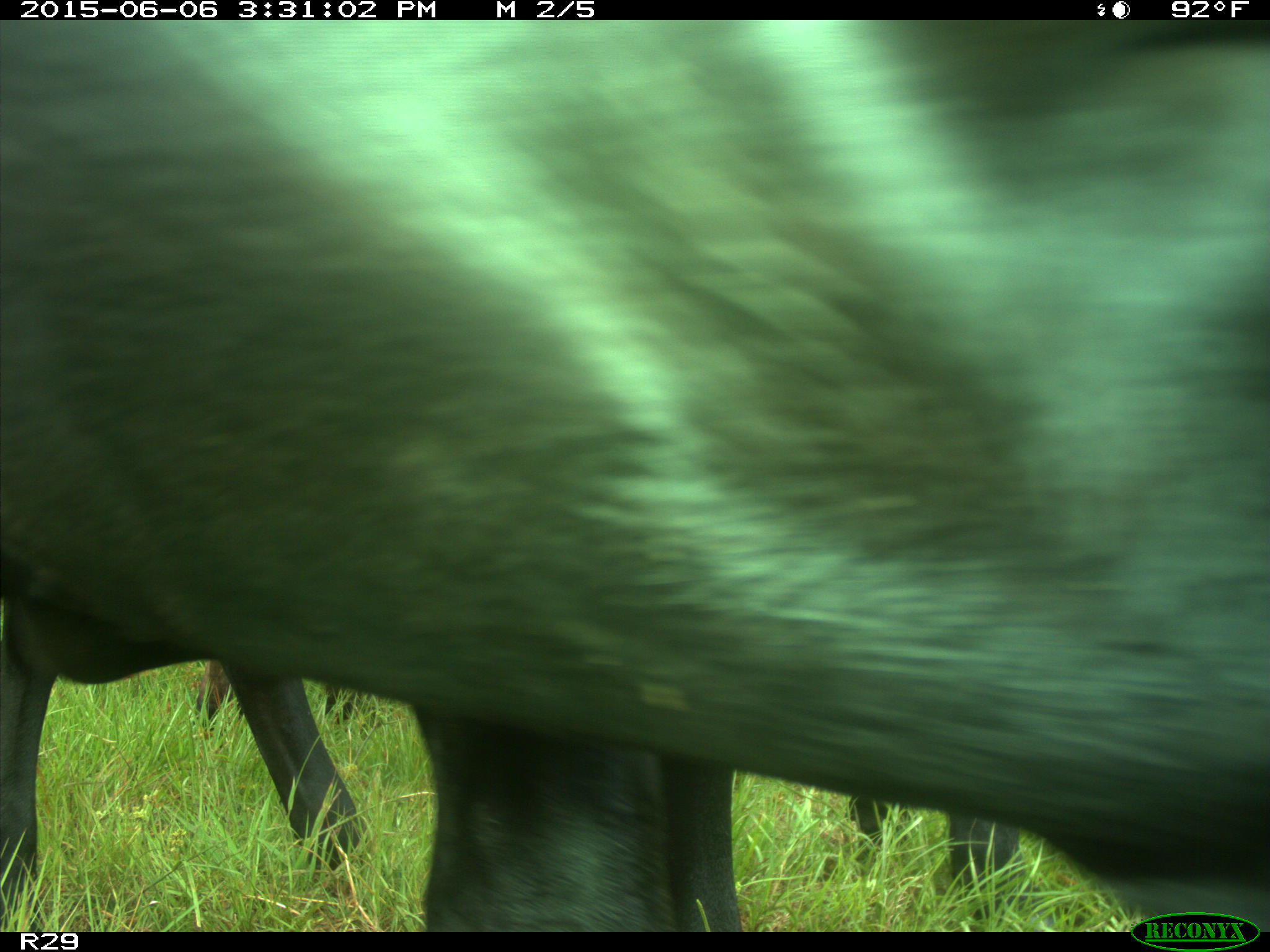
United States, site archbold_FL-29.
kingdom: Animalia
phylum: Chordata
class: Mammalia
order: Artiodactyla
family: Bovidae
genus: Bos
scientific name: Bos taurus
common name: domestic cow